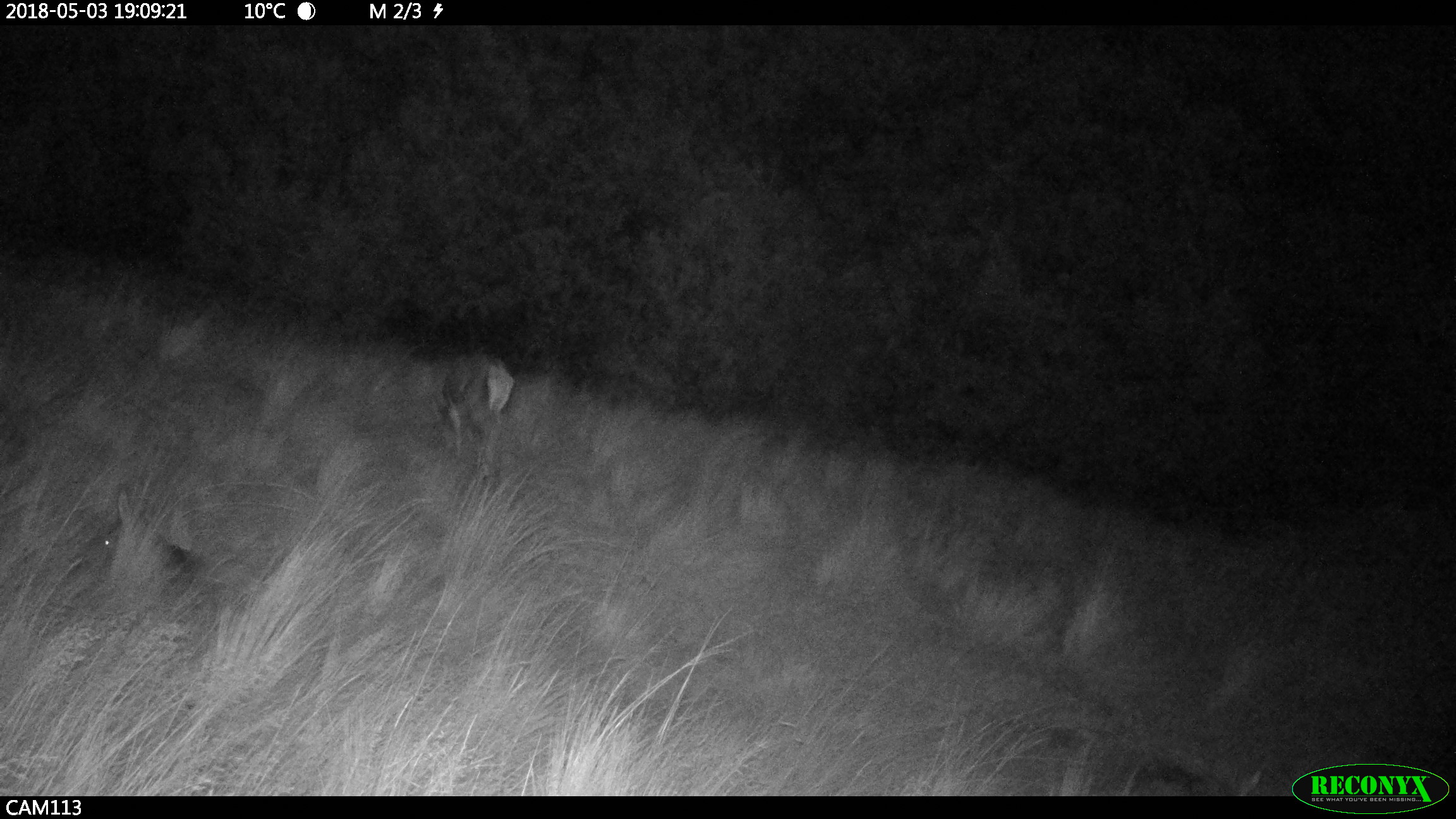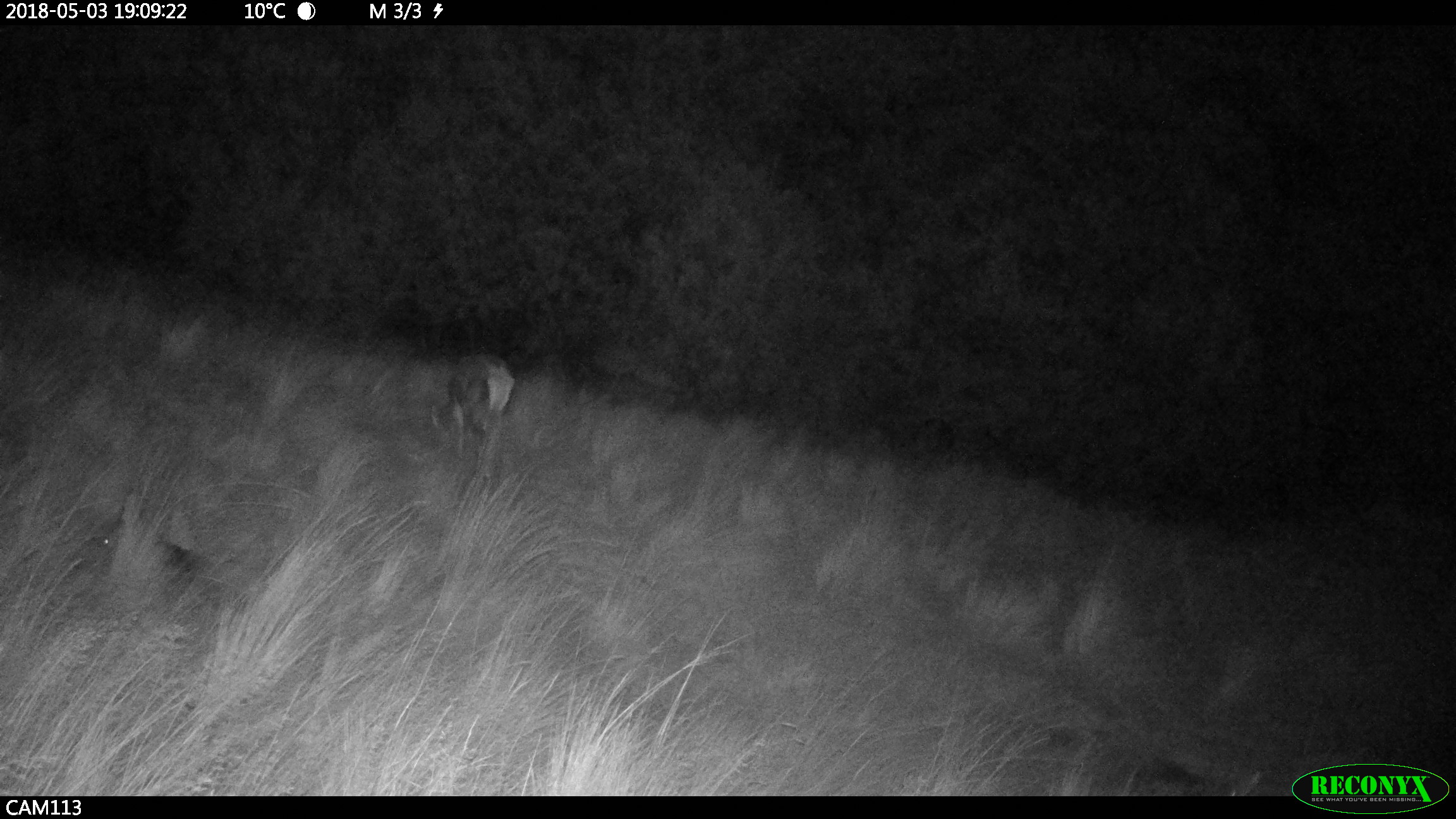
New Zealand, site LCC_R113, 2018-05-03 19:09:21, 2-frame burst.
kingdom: Animalia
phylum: Chordata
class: Mammalia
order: Artiodactyla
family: Cervidae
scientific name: Cervidae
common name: deer